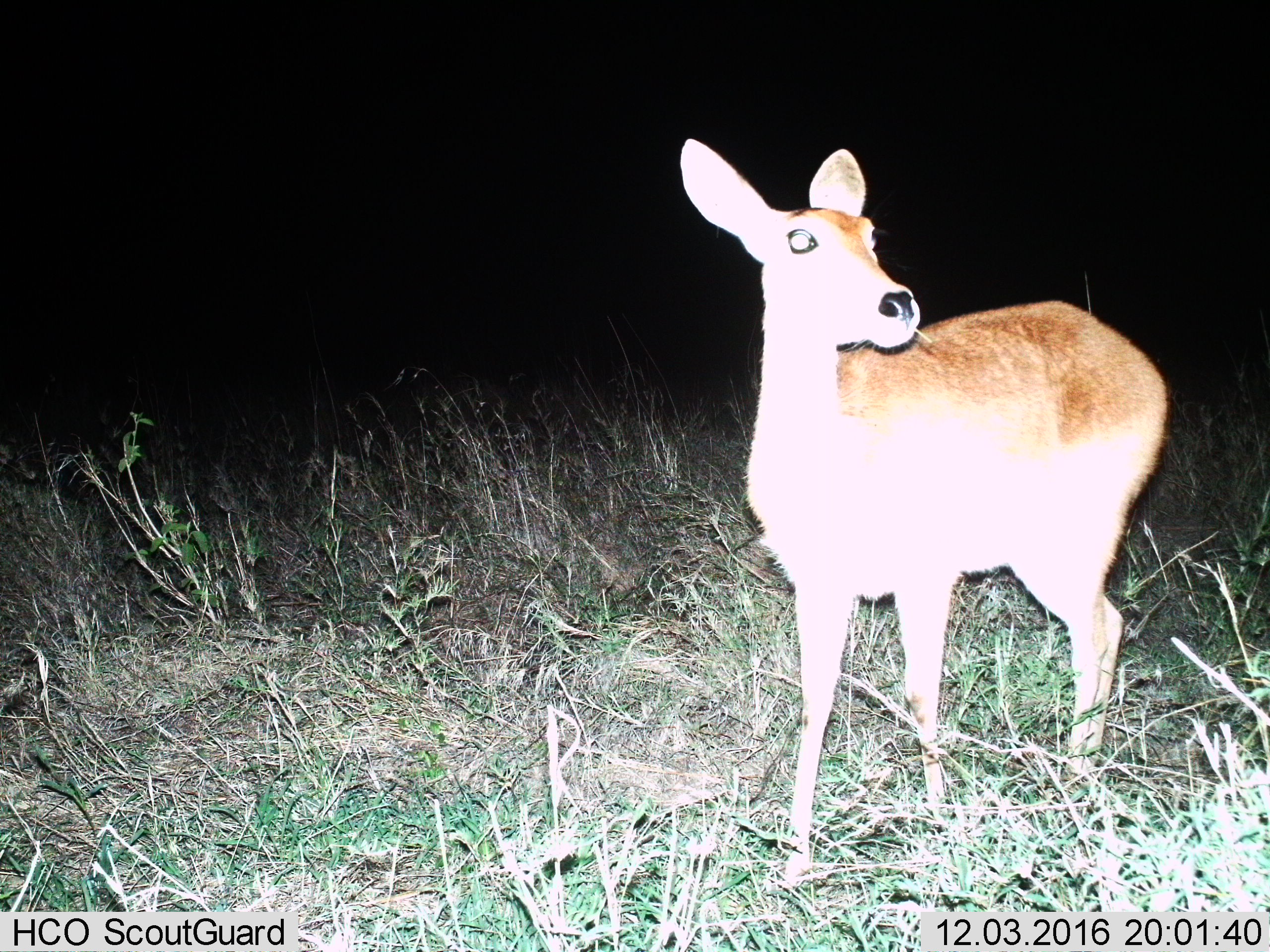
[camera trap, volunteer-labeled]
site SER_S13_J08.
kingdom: Animalia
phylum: Chordata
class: Mammalia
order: Artiodactyla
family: Bovidae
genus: Redunca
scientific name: Redunca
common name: reedbuck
Reedbuck (Redunca), count 1. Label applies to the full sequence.